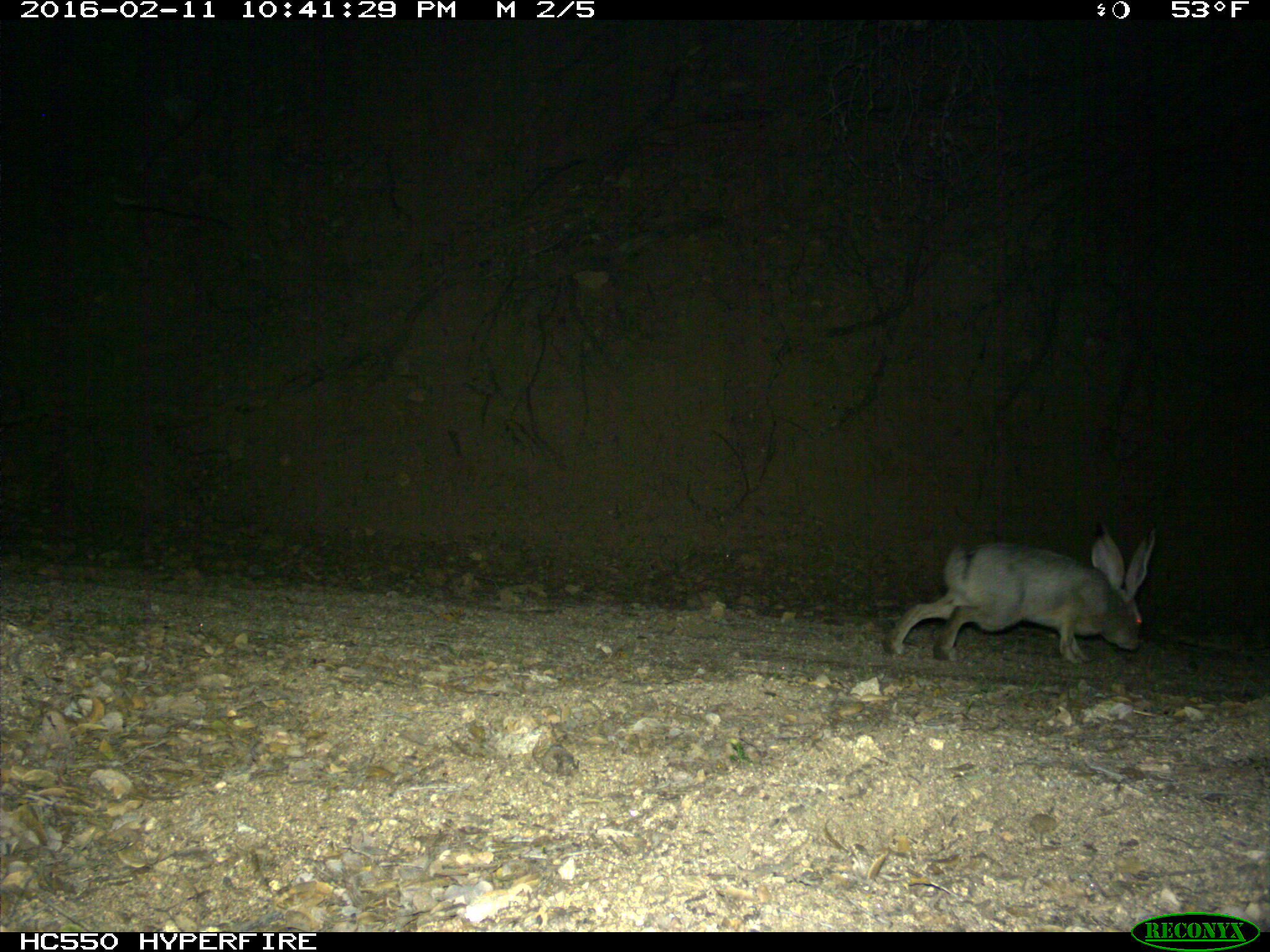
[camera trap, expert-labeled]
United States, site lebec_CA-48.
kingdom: Animalia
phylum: Chordata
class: Mammalia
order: Lagomorpha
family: Leporidae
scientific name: Leporidae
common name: rabbits and hares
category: unidentified rabbit